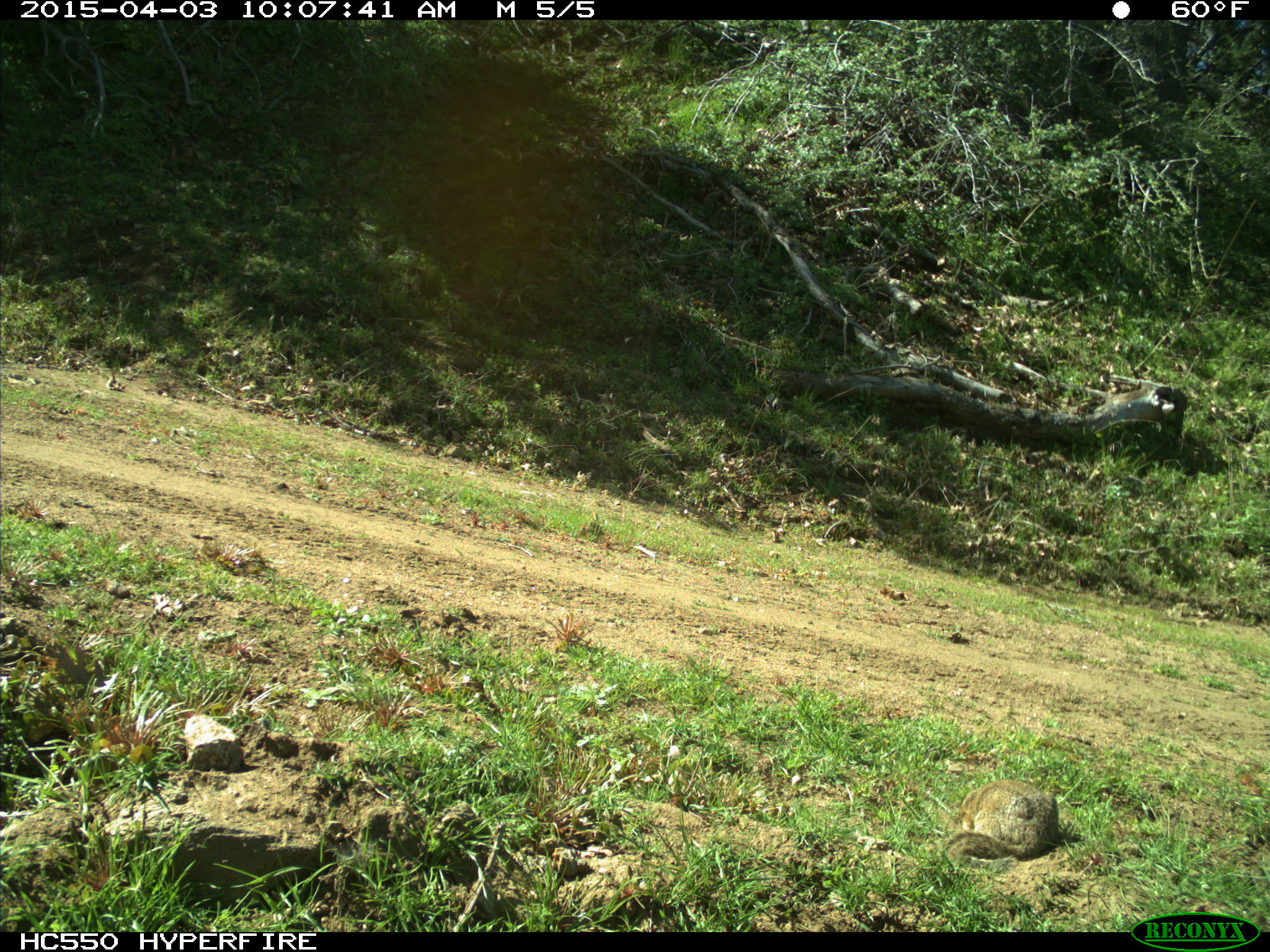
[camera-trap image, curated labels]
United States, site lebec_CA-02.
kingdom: Animalia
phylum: Chordata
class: Mammalia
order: Rodentia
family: Sciuridae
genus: Otospermophilus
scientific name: Otospermophilus beecheyi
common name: california ground squirrel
Otospermophilus beecheyi (california ground squirrel).